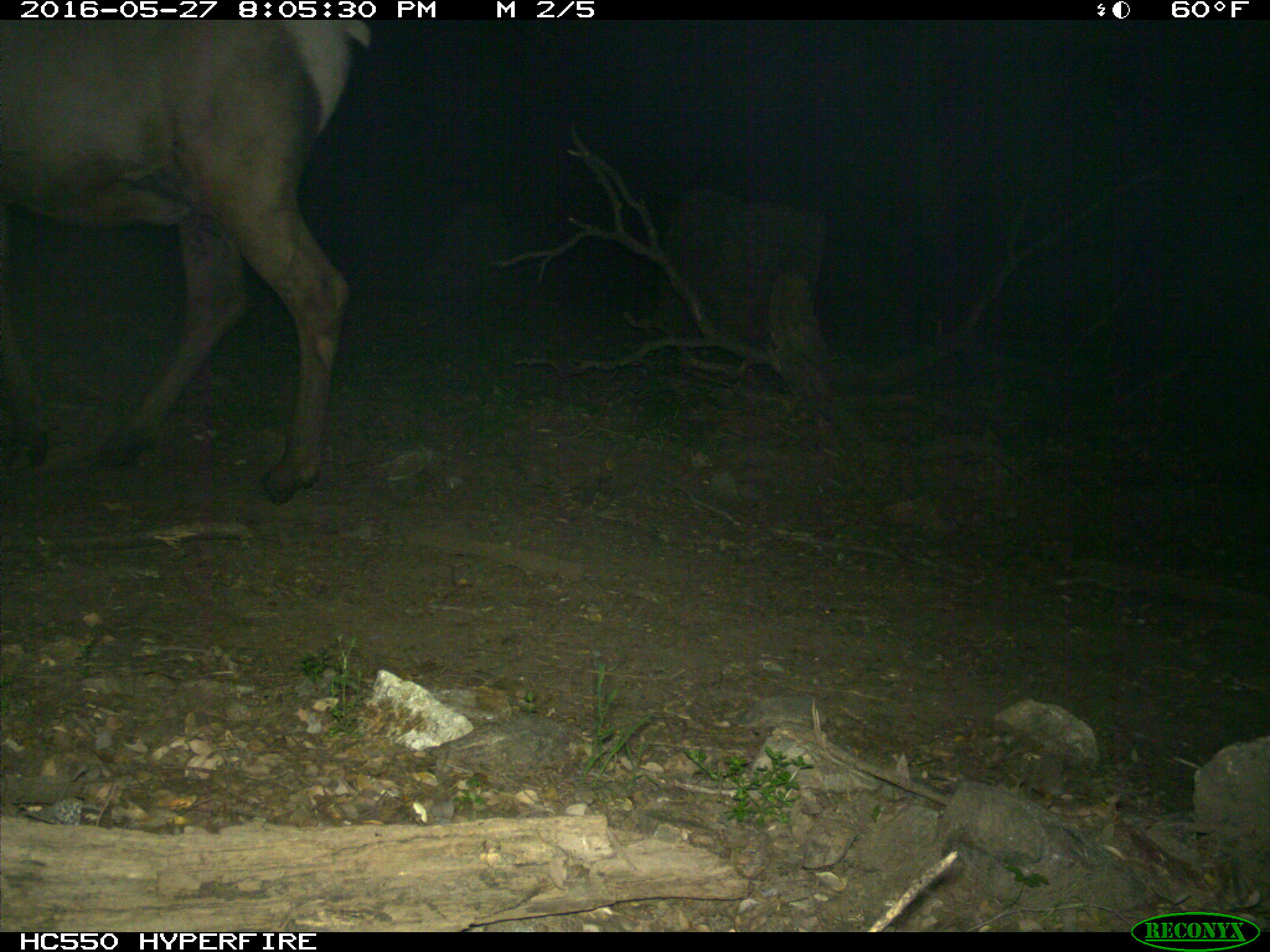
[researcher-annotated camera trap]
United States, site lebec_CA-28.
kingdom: Animalia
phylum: Chordata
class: Mammalia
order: Artiodactyla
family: Cervidae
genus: Cervus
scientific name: Cervus canadensis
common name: elk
Cervus canadensis (elk).